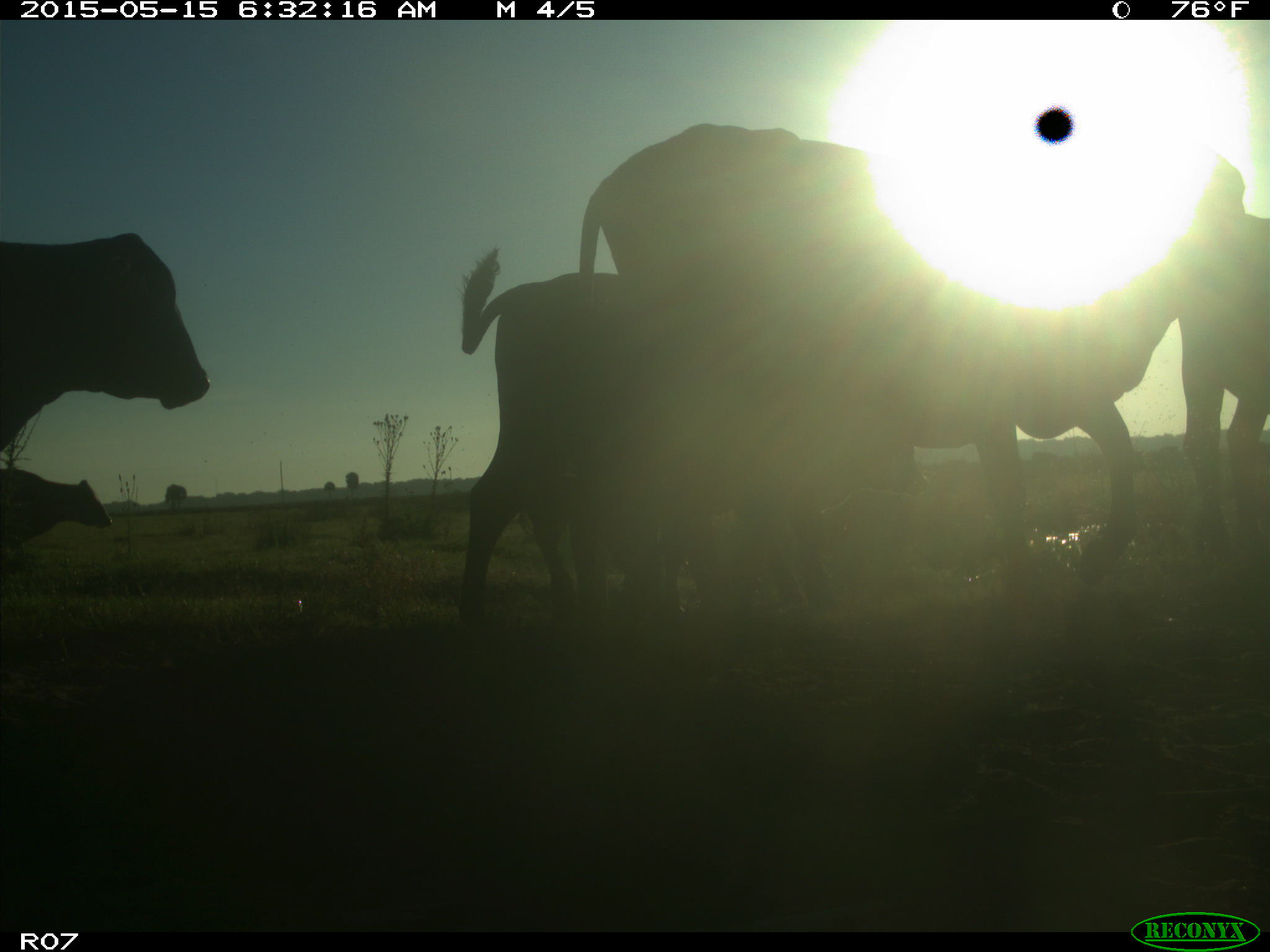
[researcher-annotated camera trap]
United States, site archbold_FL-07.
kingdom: Animalia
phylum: Chordata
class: Mammalia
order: Artiodactyla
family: Bovidae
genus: Bos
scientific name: Bos taurus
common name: domestic cow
Bos taurus (domestic cow).